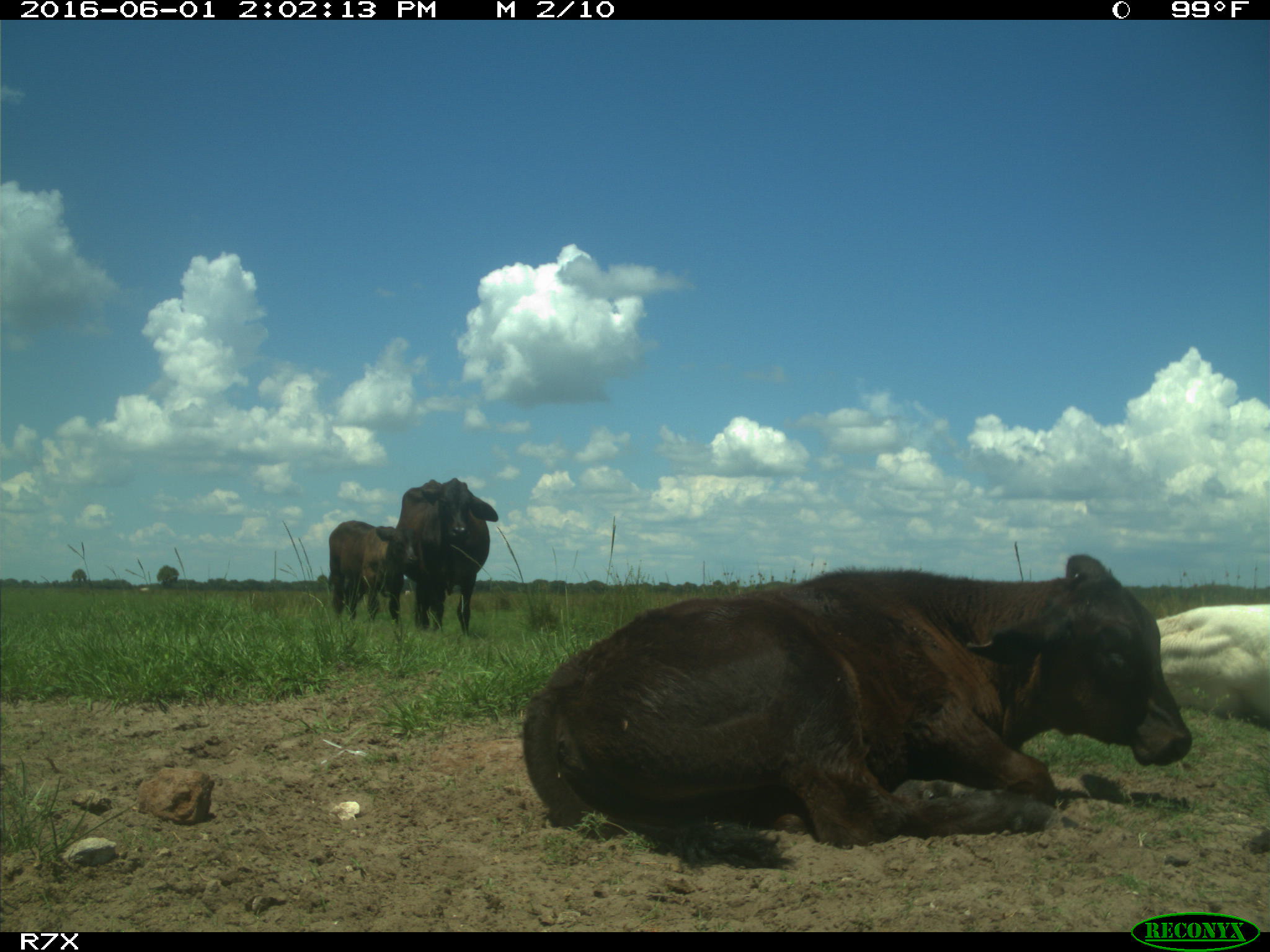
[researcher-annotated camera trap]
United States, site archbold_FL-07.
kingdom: Animalia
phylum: Chordata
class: Mammalia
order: Artiodactyla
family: Bovidae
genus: Bos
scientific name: Bos taurus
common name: domestic cow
Bos taurus (domestic cow).